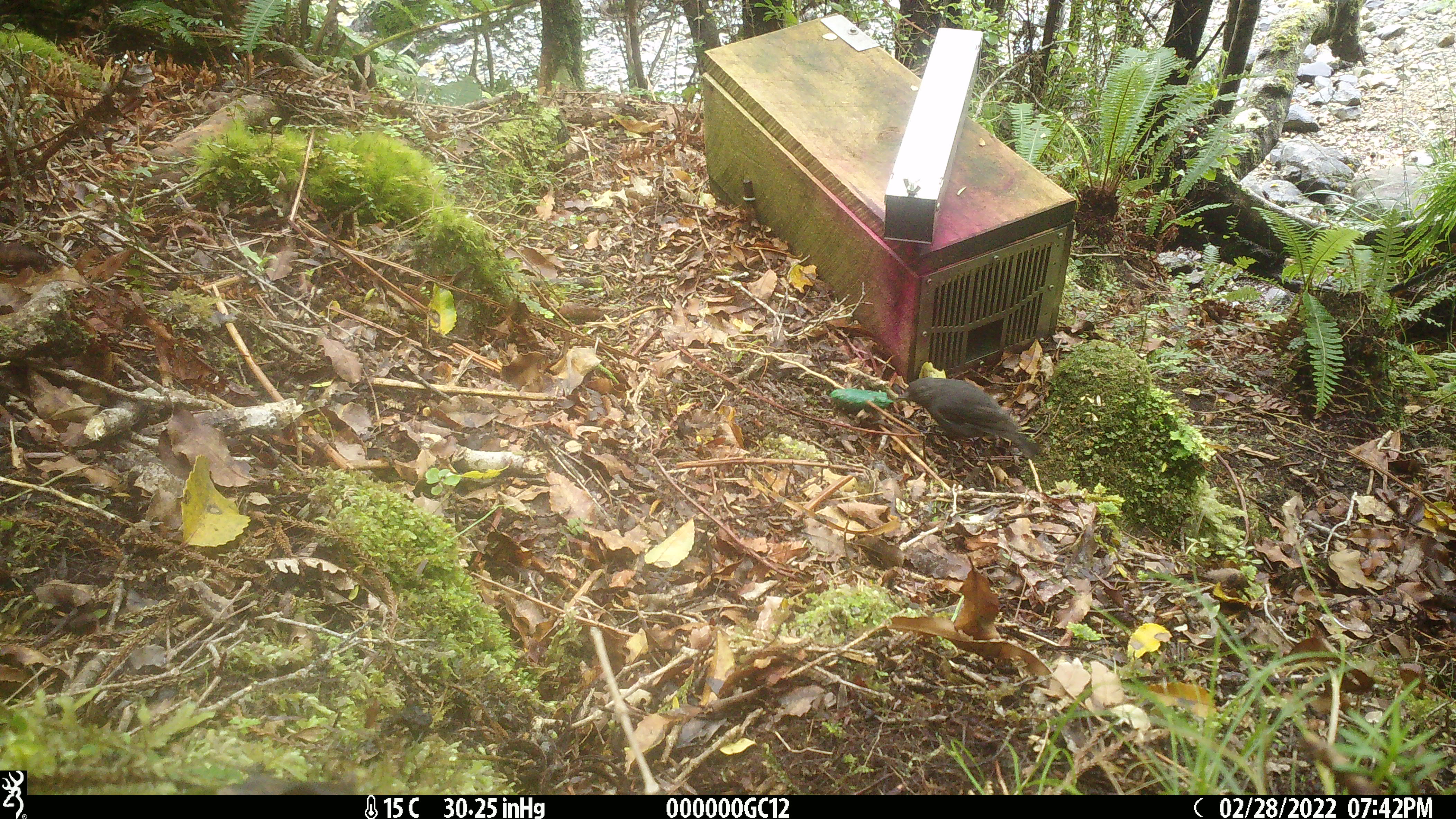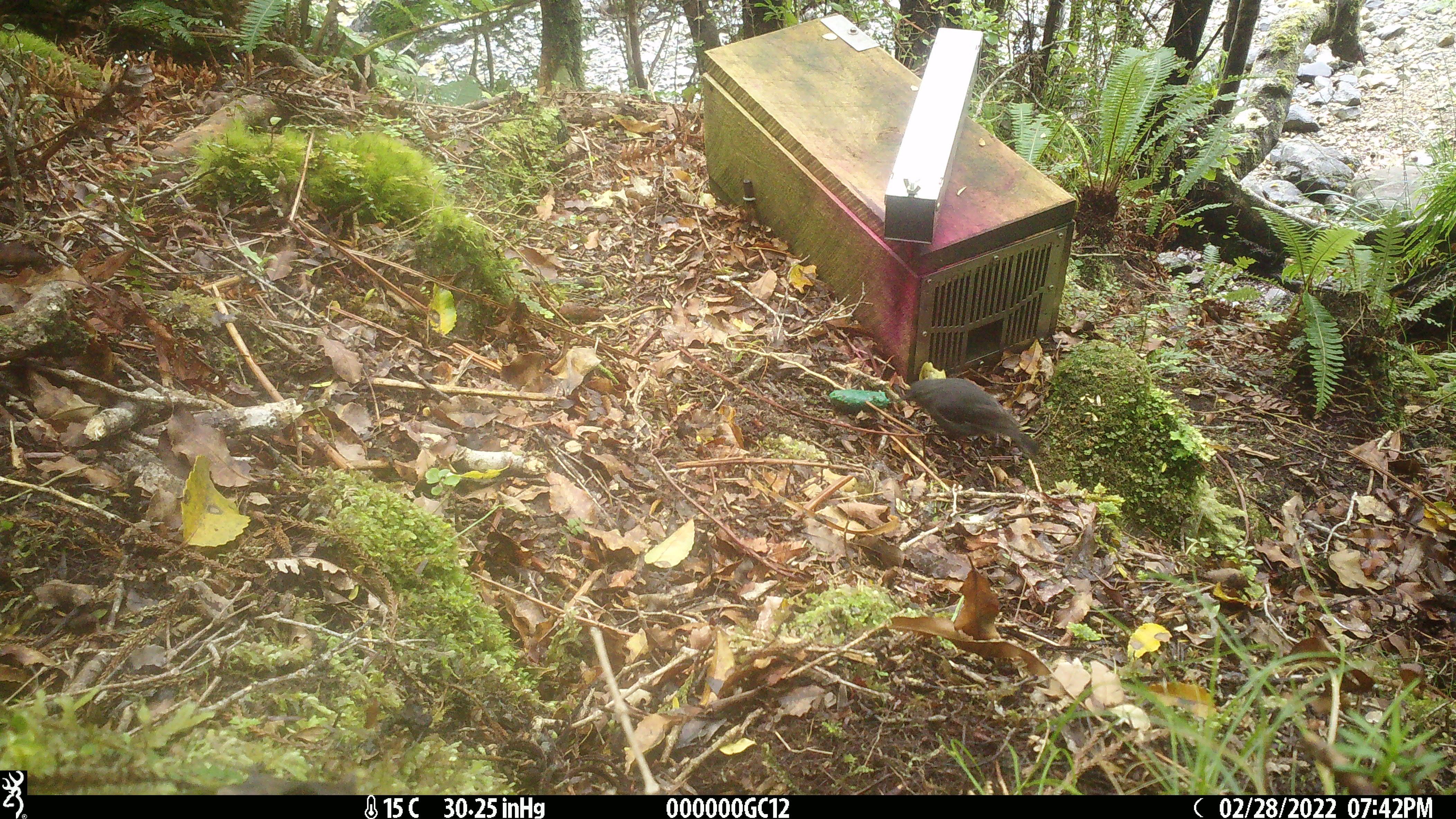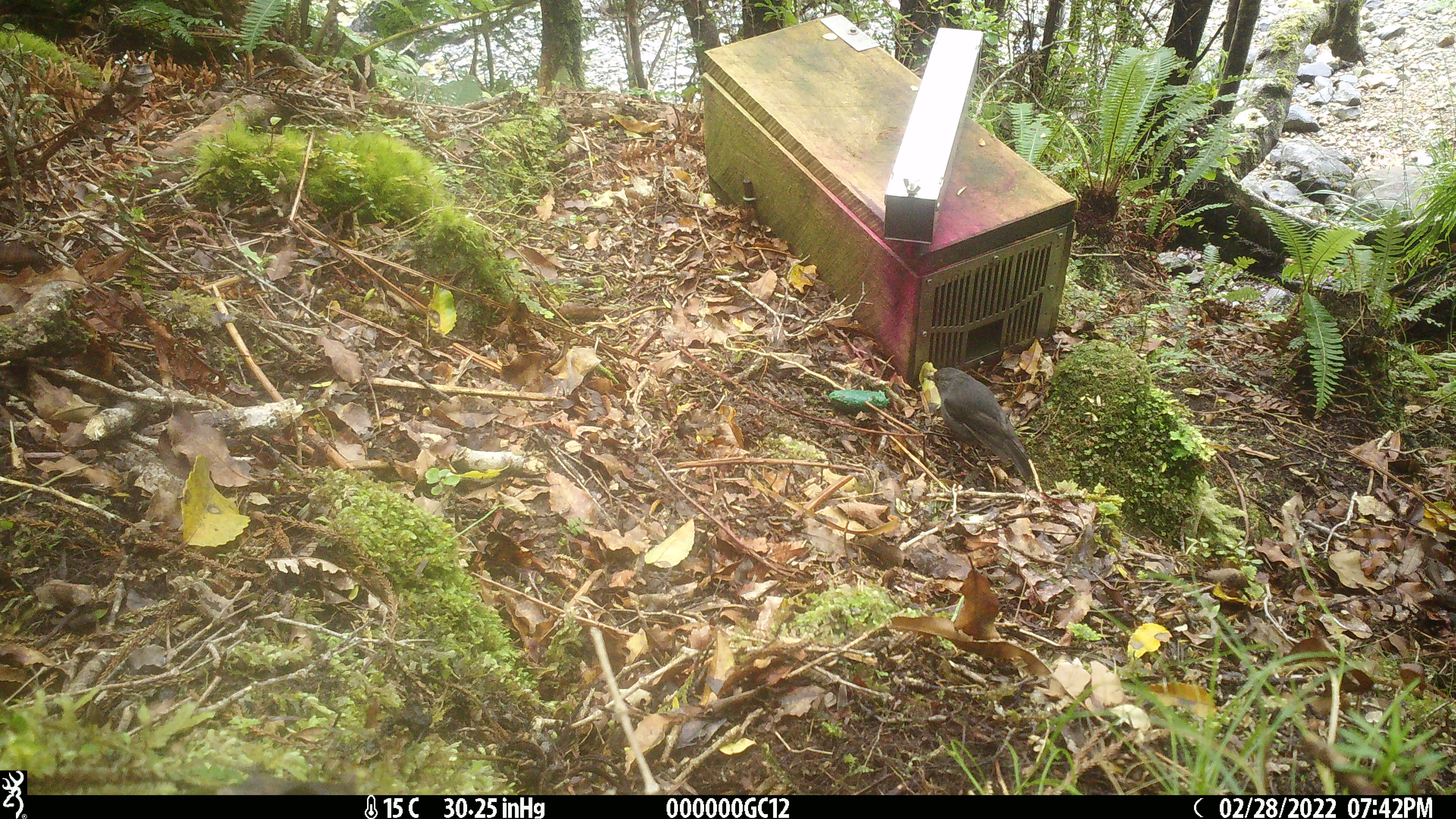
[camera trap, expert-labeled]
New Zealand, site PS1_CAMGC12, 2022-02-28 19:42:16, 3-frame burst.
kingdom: Animalia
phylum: Chordata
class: Aves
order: Passeriformes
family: Petroicidae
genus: Petroica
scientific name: Petroica australis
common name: new zealand robin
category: robin